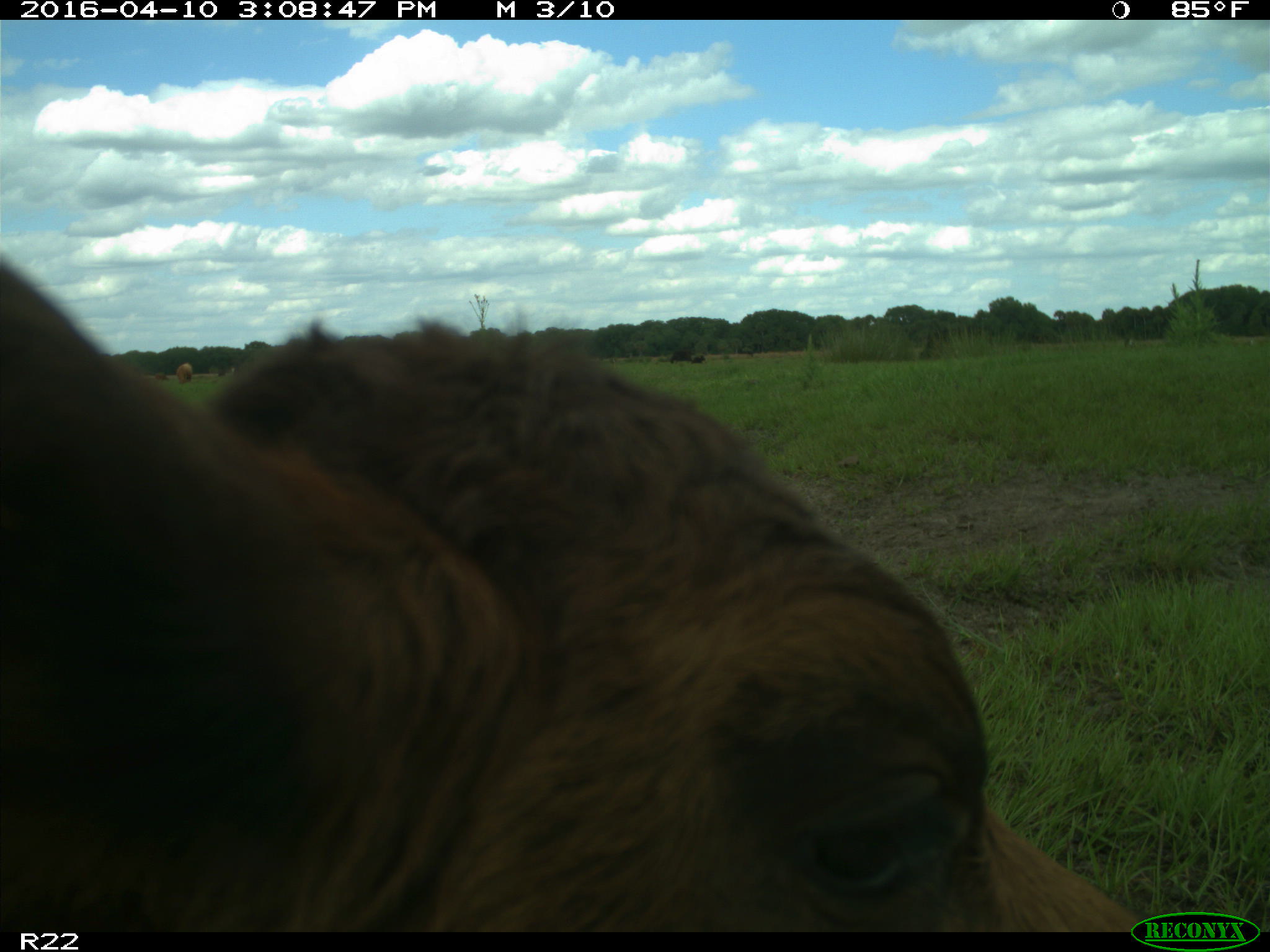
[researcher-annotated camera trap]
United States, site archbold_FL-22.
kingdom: Animalia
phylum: Chordata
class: Mammalia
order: Artiodactyla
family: Bovidae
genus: Bos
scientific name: Bos taurus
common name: domestic cow